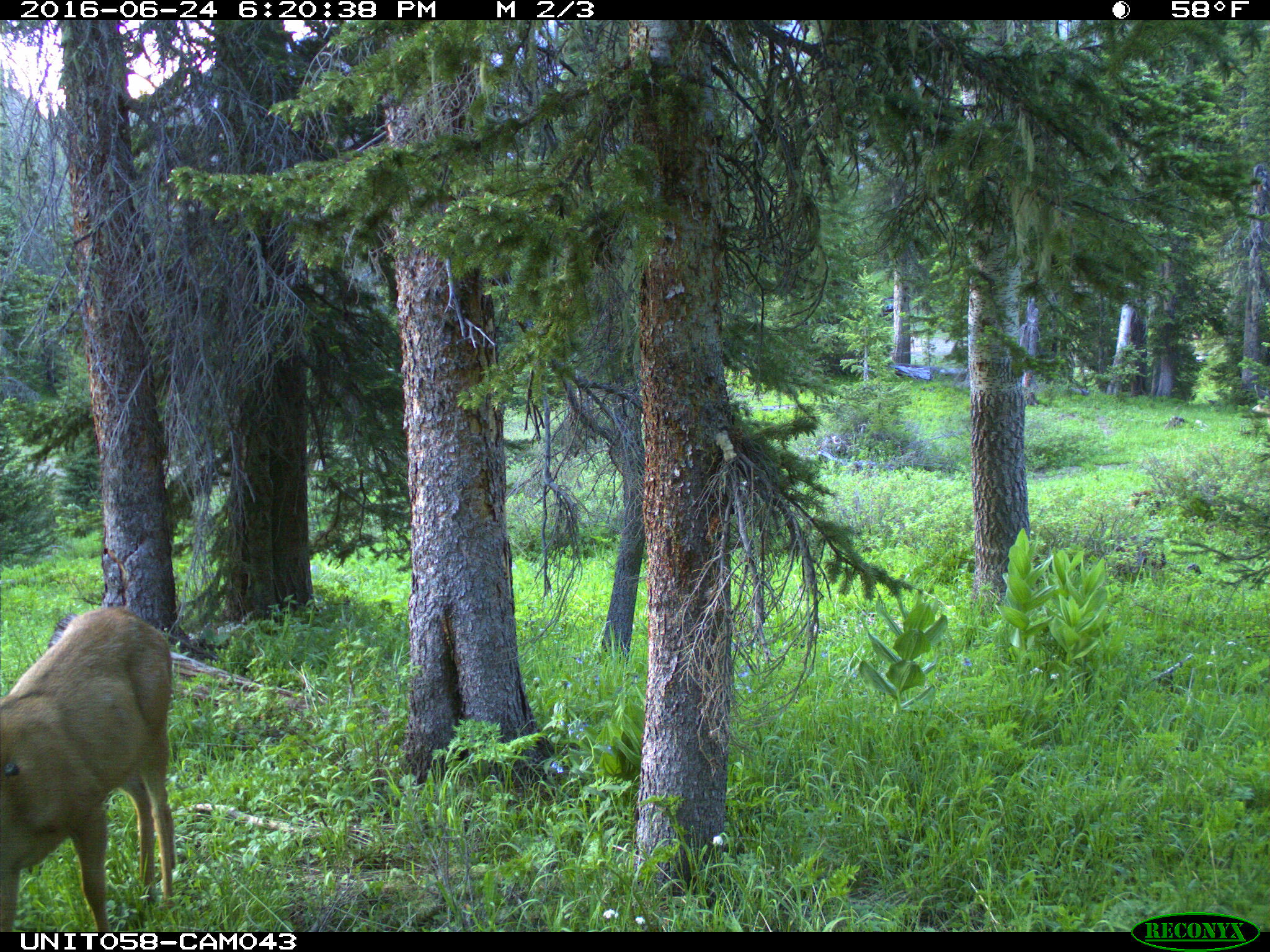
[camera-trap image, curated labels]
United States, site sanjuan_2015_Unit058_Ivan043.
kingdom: Animalia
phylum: Chordata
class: Mammalia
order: Artiodactyla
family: Cervidae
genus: Odocoileus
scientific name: Odocoileus hemionus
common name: mule deer